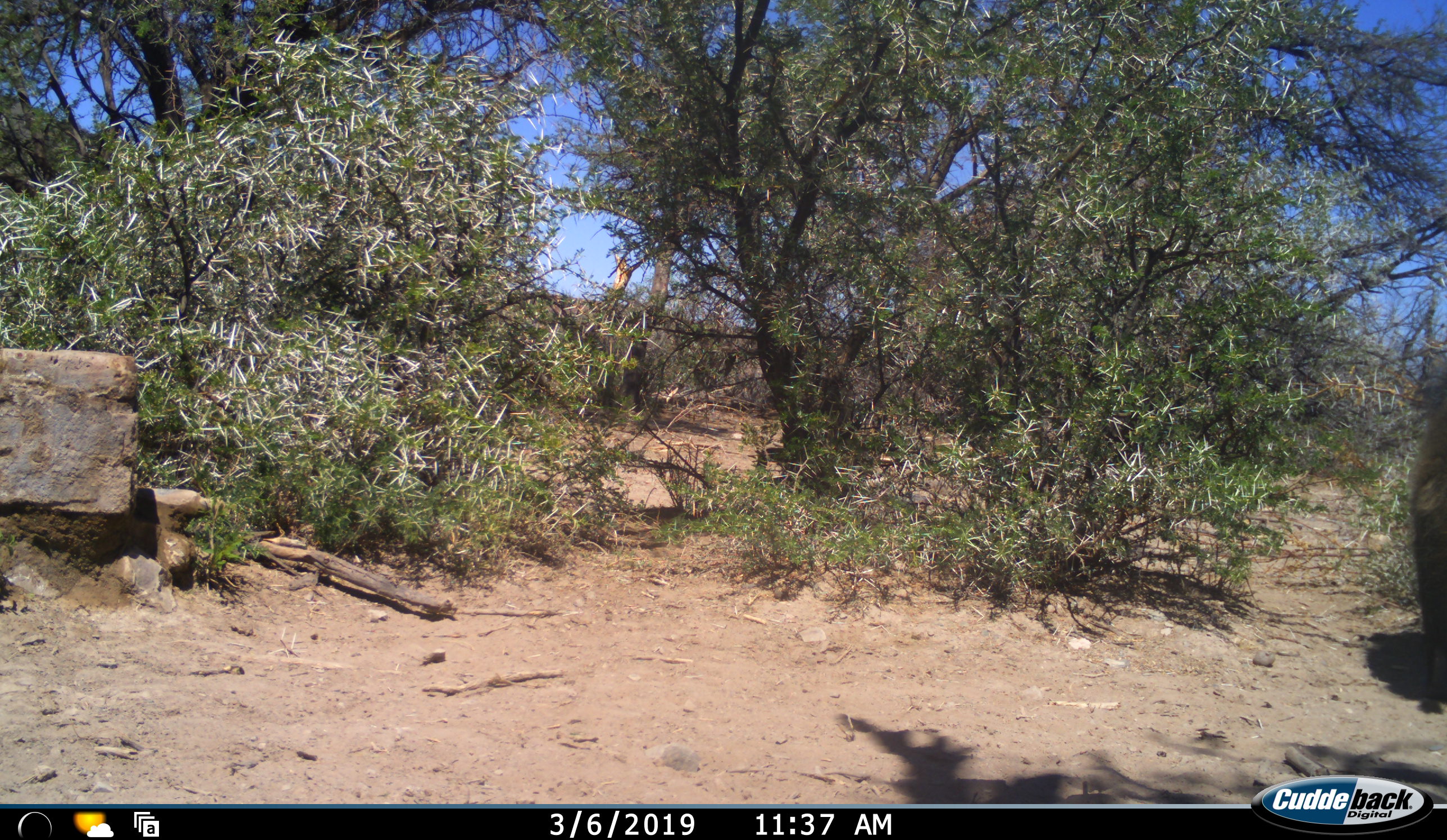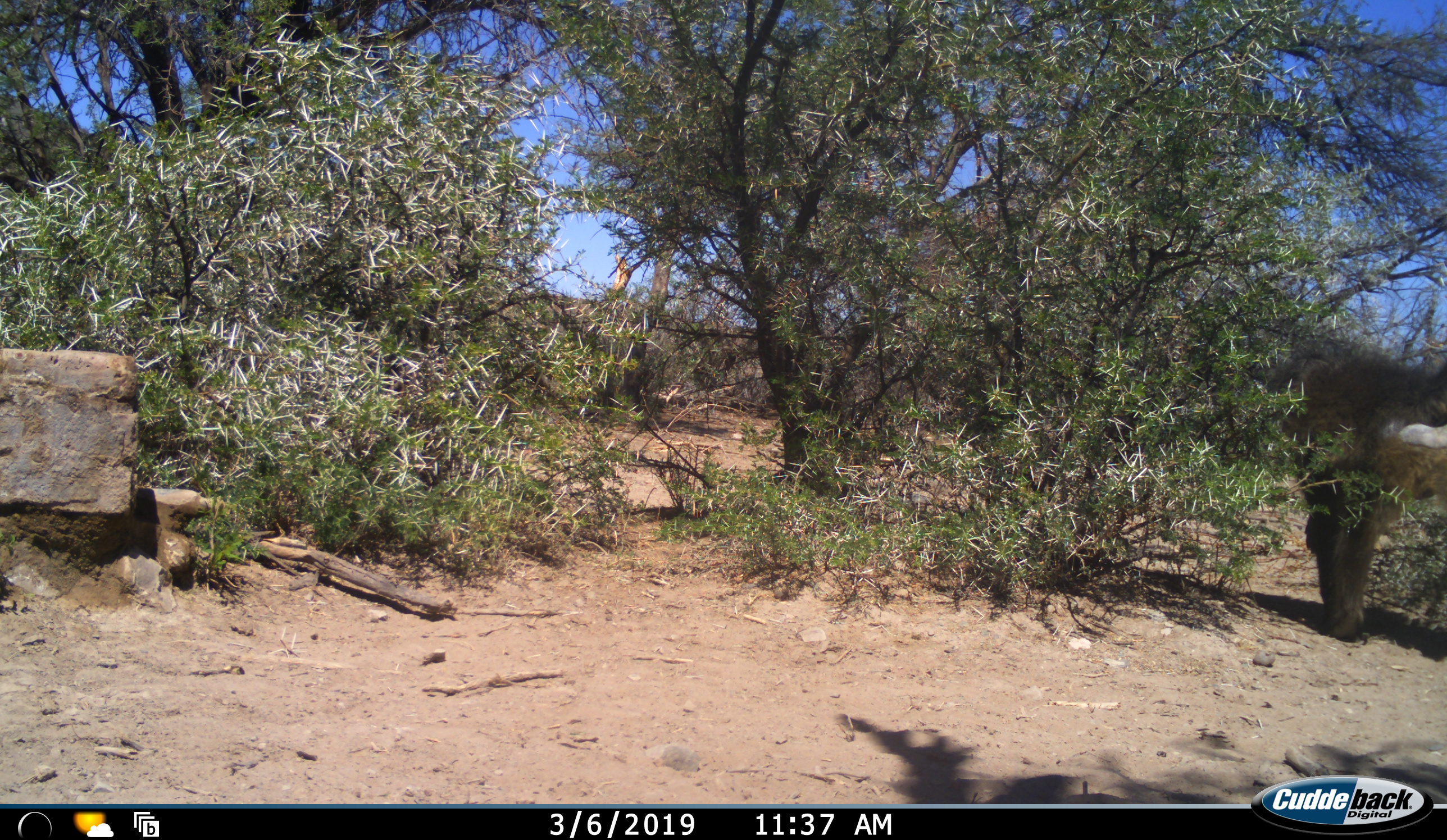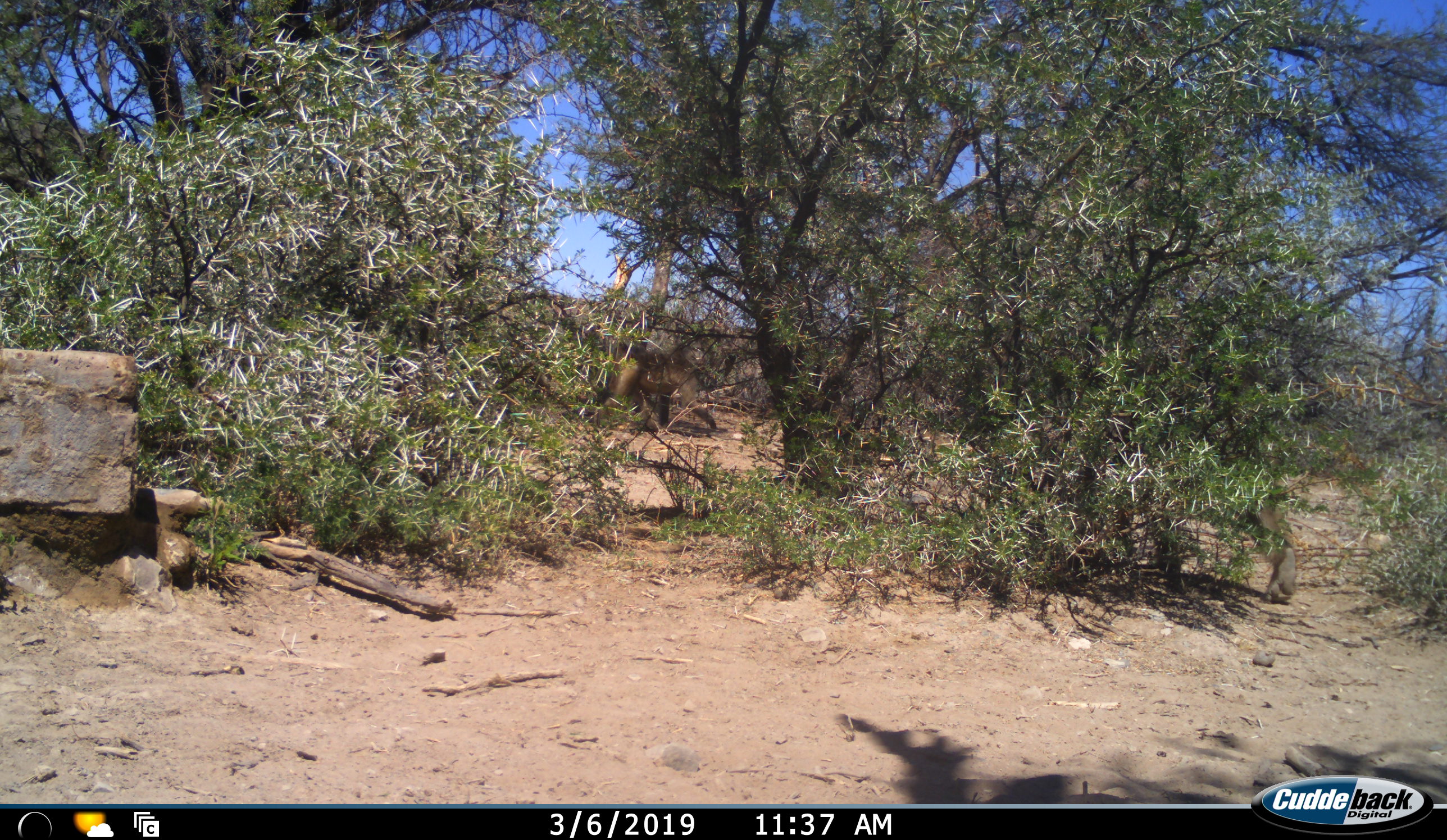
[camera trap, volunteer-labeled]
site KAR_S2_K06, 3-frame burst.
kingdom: Animalia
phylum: Chordata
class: Mammalia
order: Primates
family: Cercopithecidae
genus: Papio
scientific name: Papio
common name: baboon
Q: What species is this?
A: Baboon (Papio).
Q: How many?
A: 1.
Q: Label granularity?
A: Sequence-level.